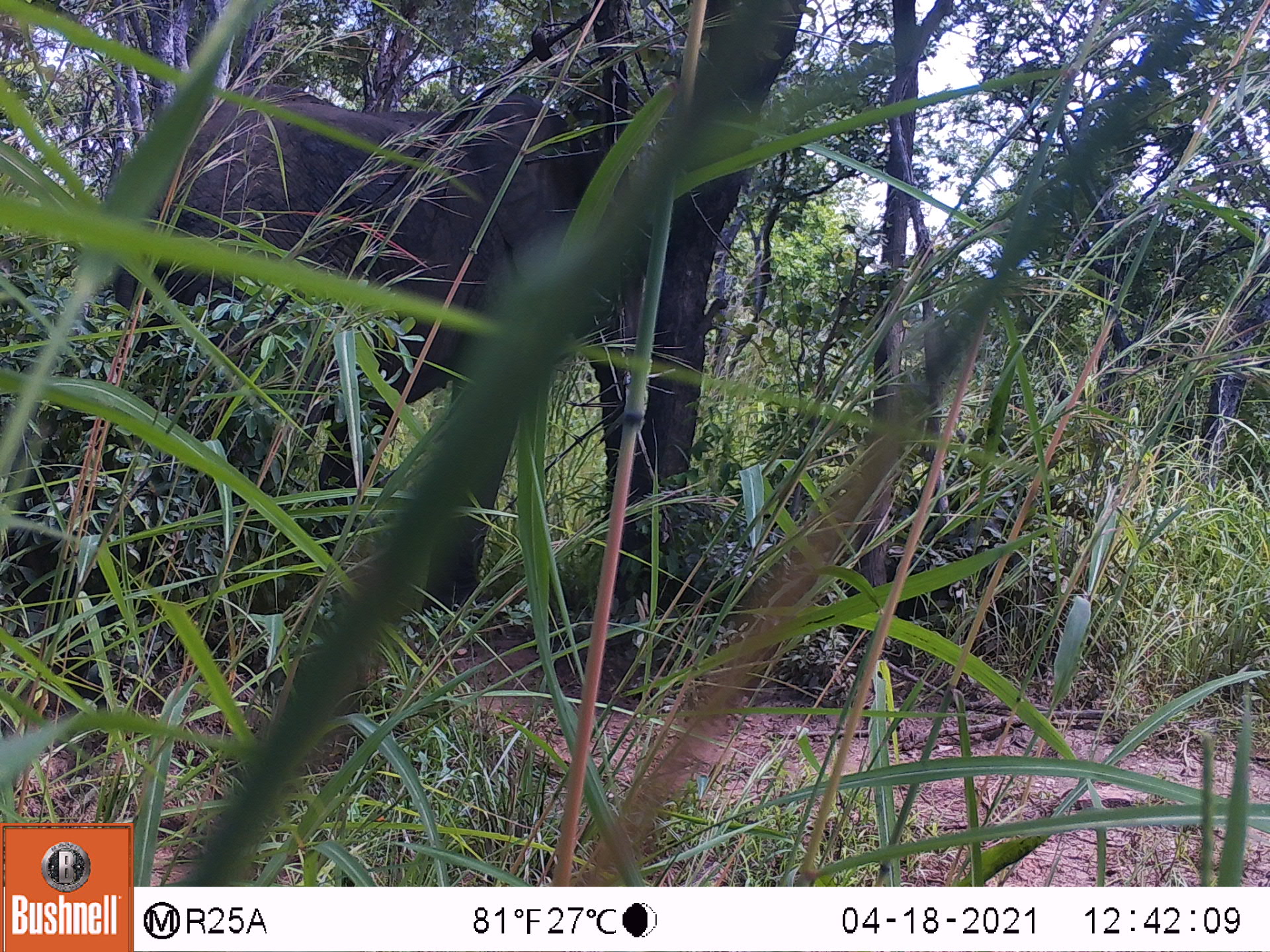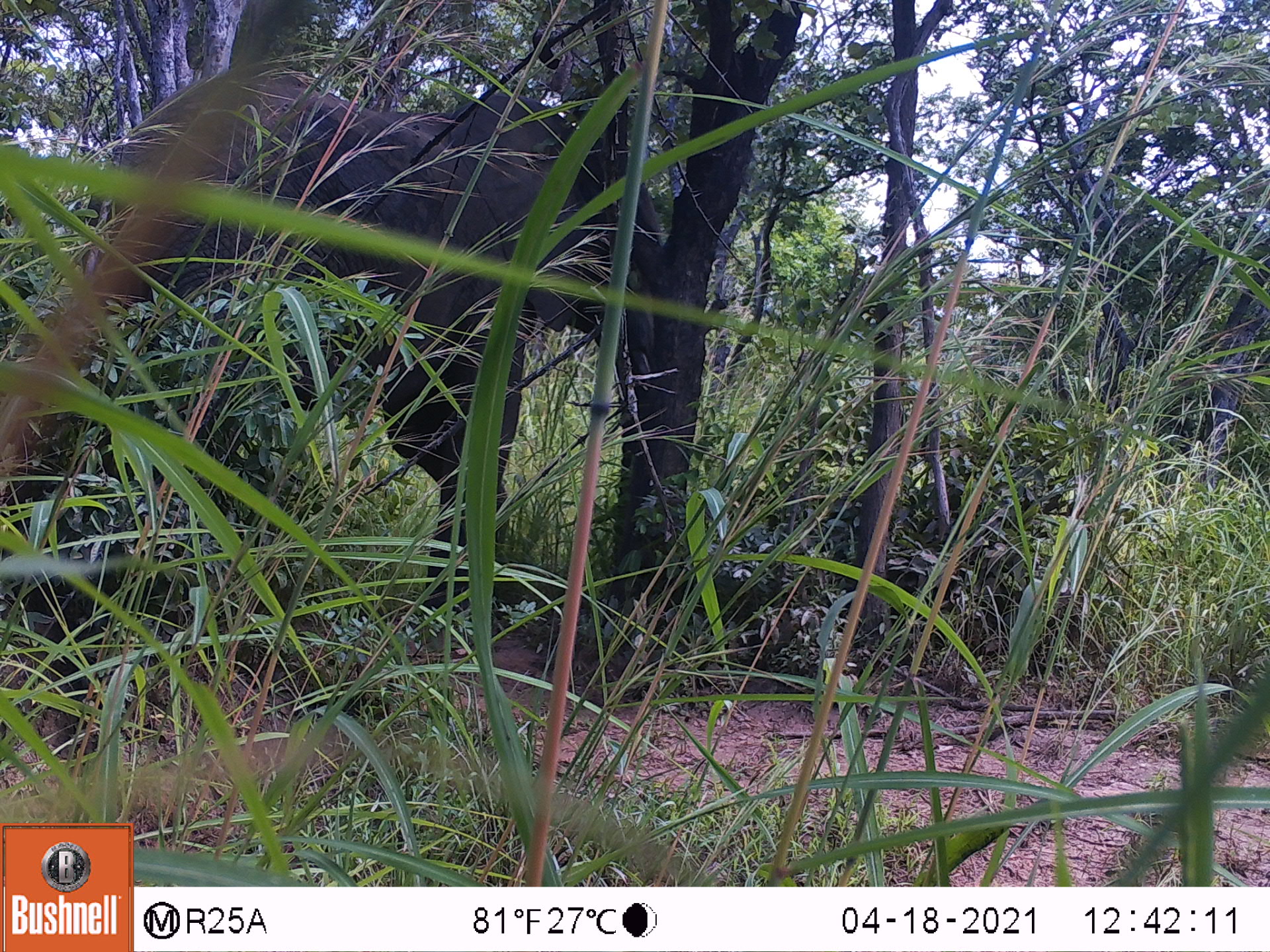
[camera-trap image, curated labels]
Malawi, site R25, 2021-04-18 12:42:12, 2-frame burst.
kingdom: Animalia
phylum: Chordata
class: Mammalia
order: Proboscidea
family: Elephantidae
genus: Loxodonta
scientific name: Loxodonta africana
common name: african savanna elephant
African savanna elephant (Loxodonta africana), count 1.